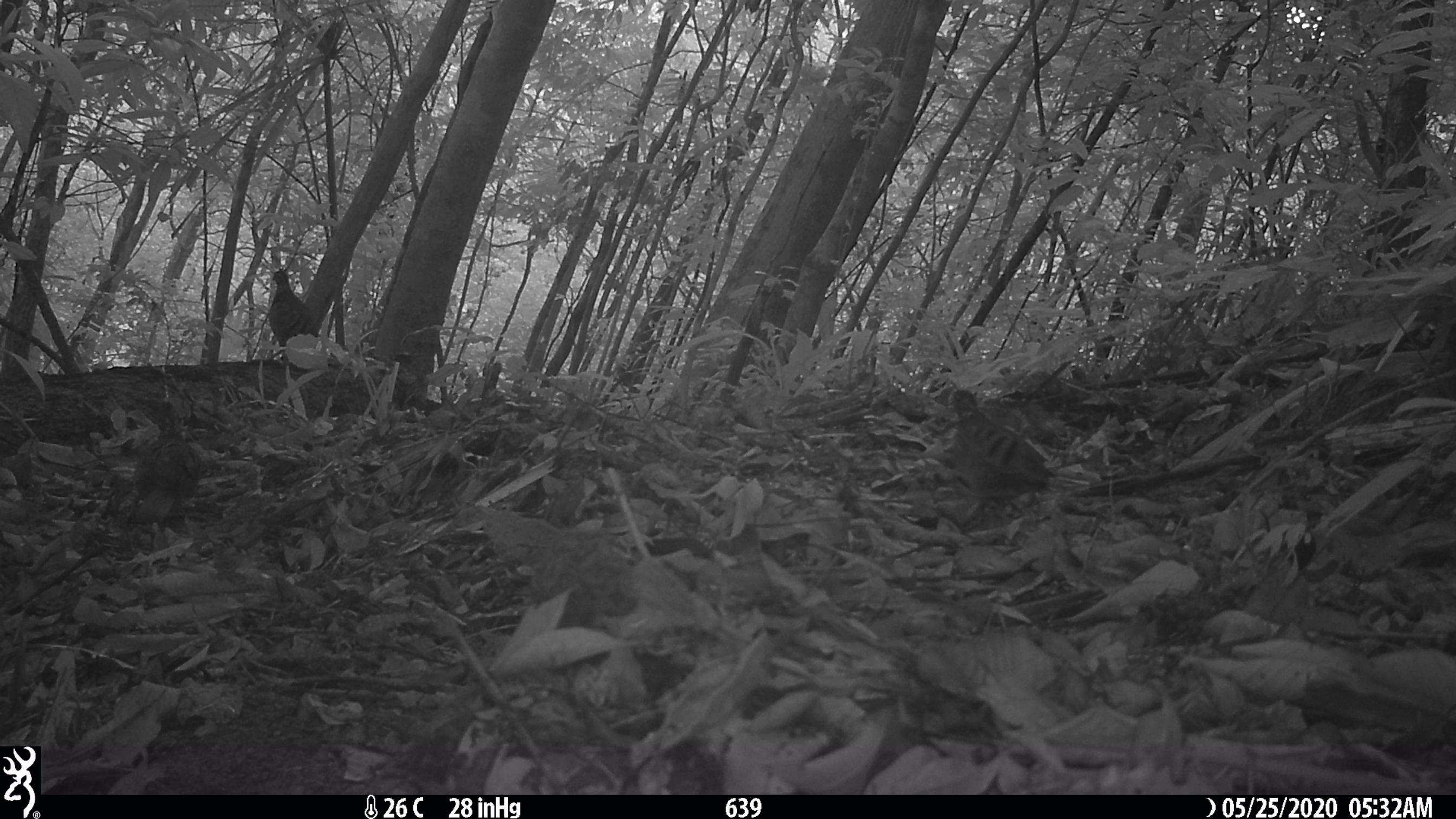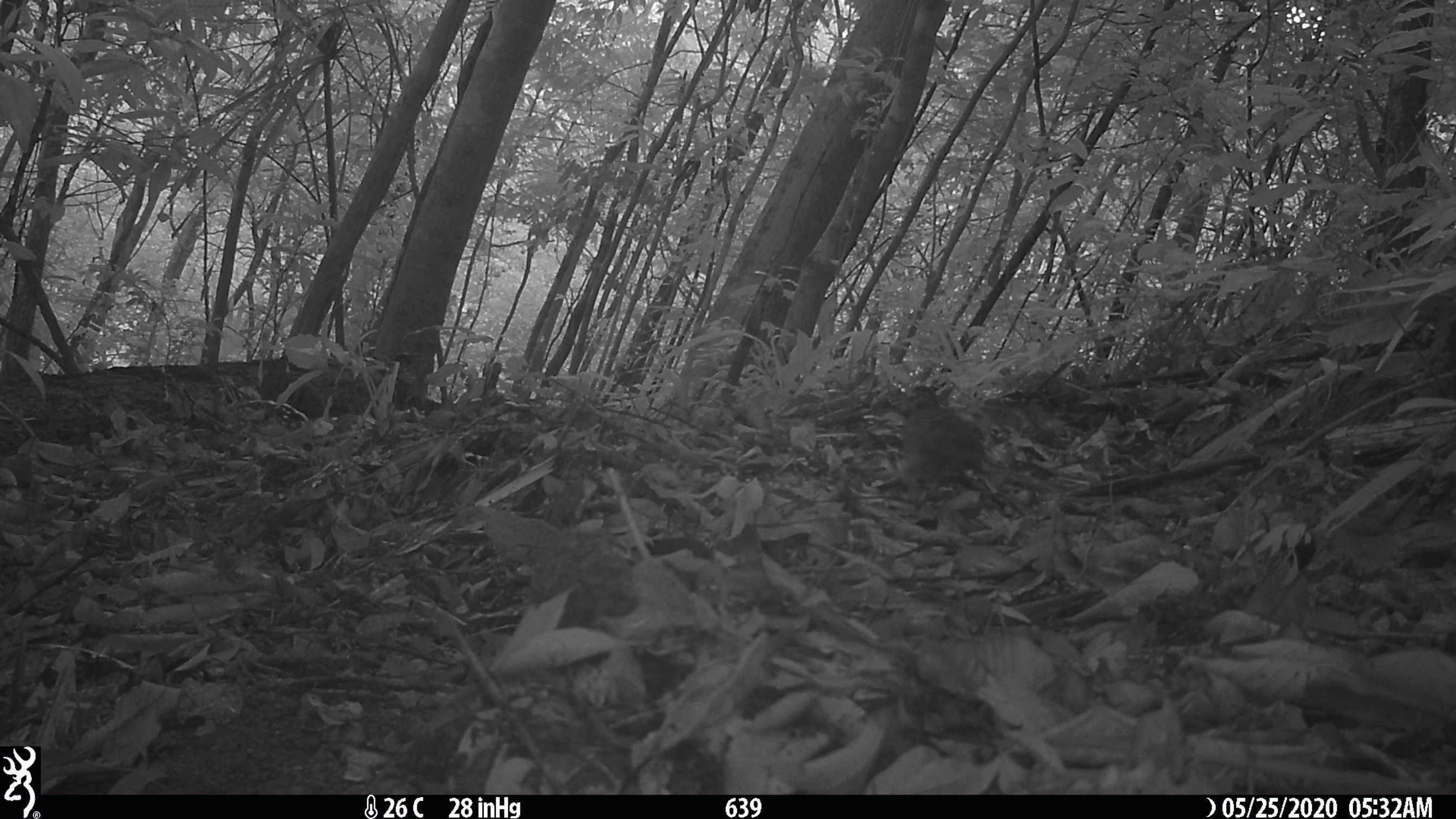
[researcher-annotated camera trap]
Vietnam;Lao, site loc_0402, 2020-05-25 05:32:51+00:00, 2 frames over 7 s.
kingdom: Animalia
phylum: Chordata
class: Aves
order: Galliformes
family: Phasianidae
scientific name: Phasianidae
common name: partridge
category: unidentified partridge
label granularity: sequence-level